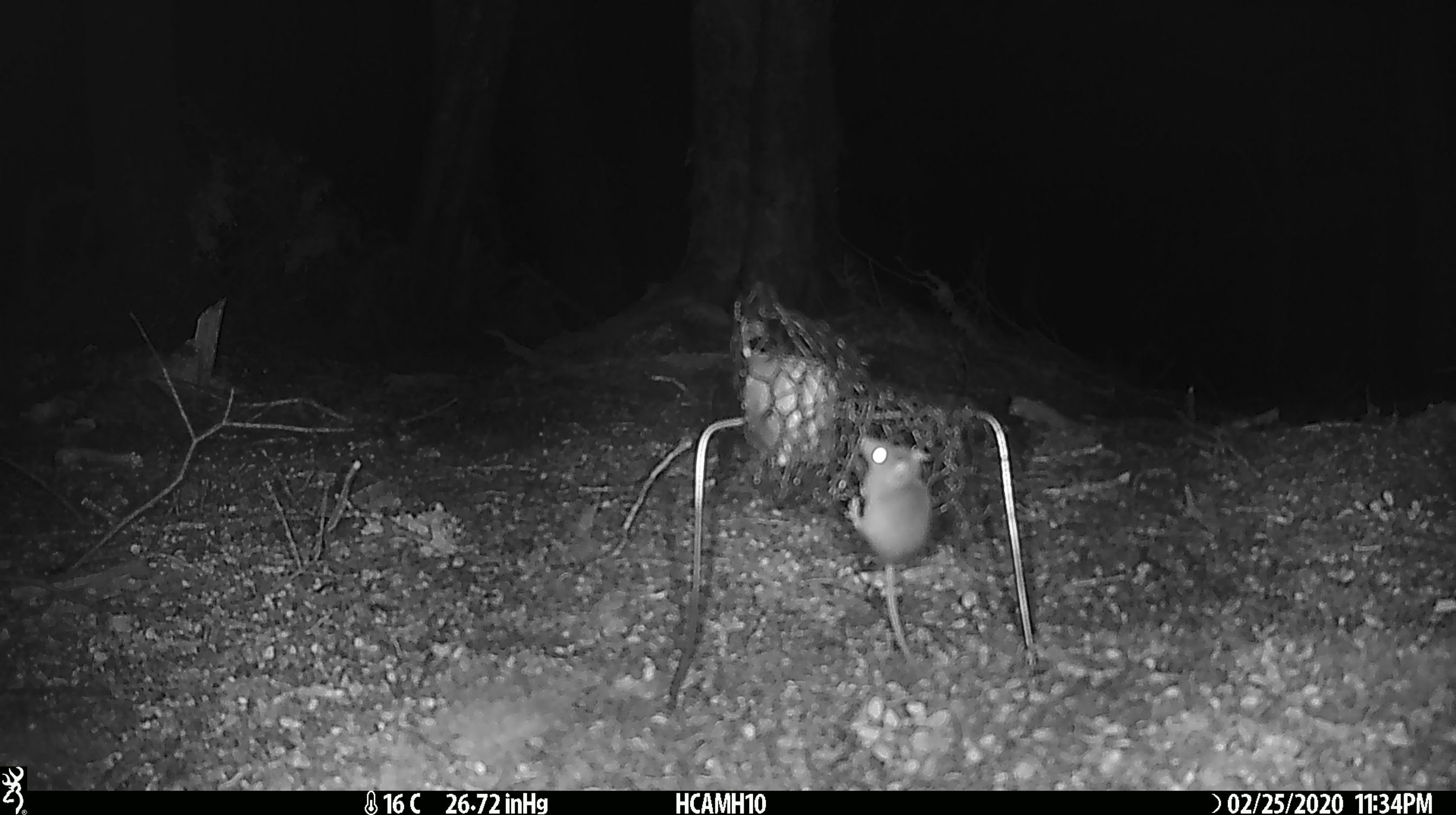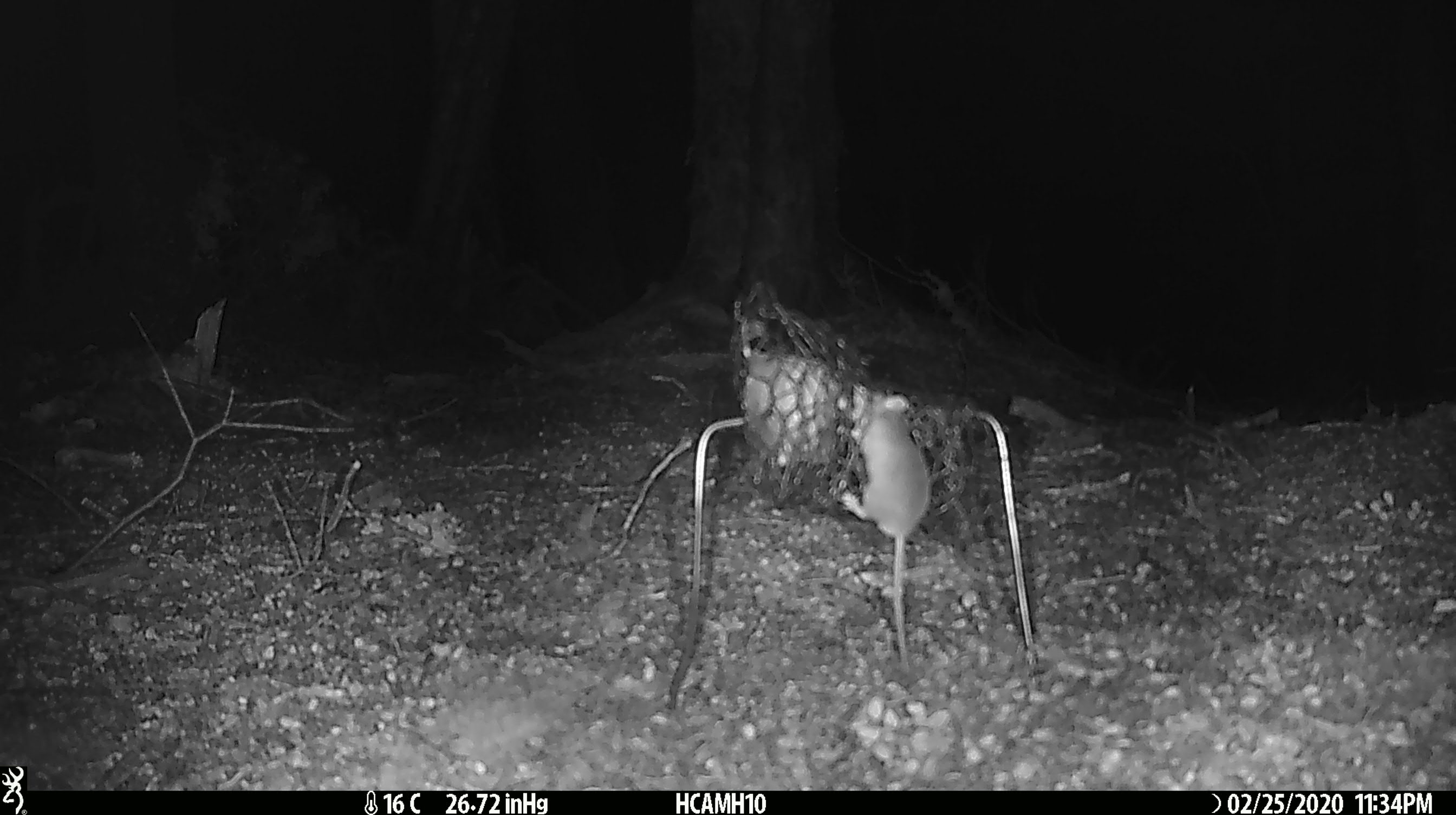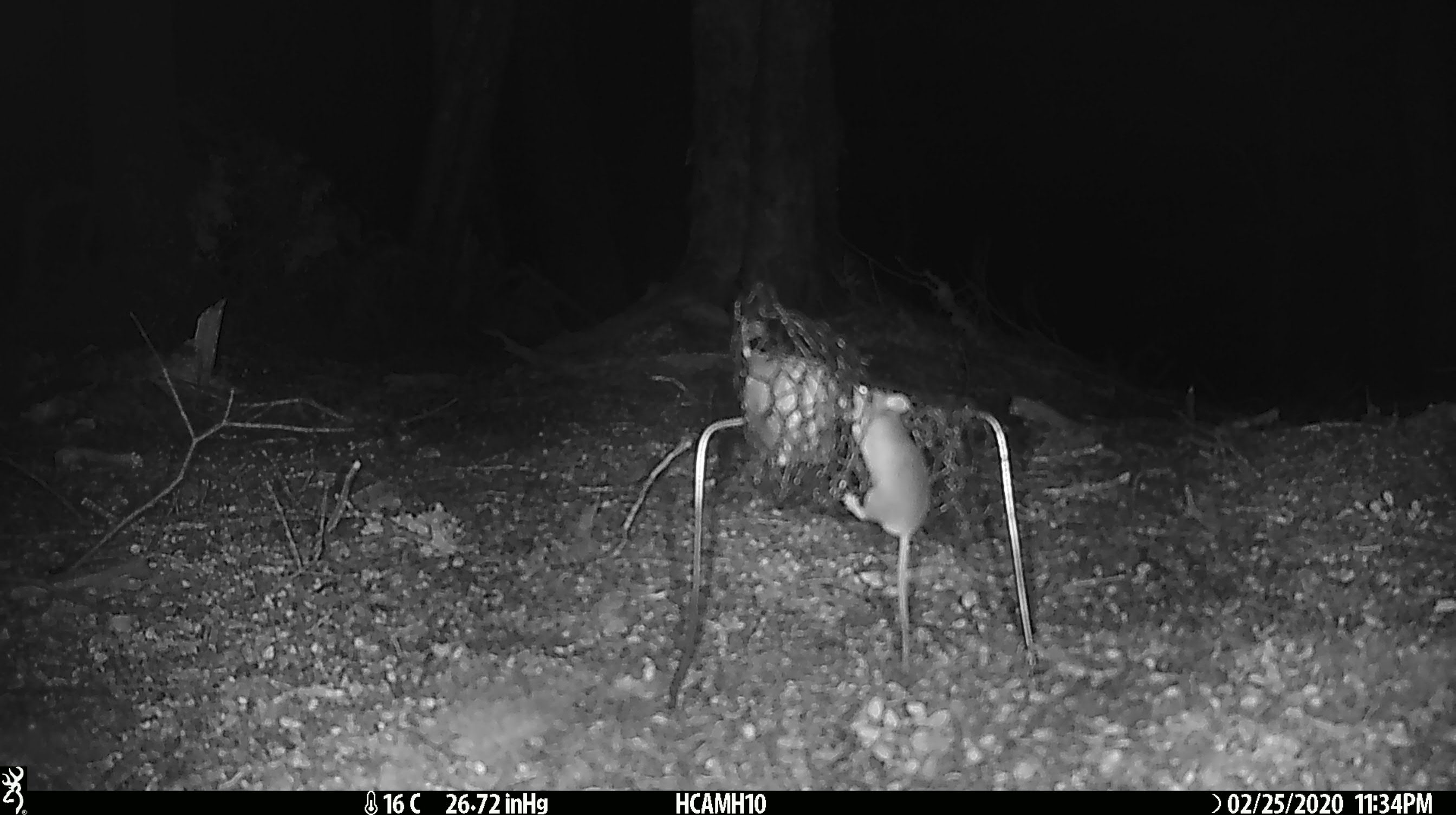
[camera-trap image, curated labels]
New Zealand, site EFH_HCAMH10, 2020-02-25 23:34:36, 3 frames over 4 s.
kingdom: Animalia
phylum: Chordata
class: Mammalia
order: Rodentia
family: Muridae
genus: Mus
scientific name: Mus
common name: mouse